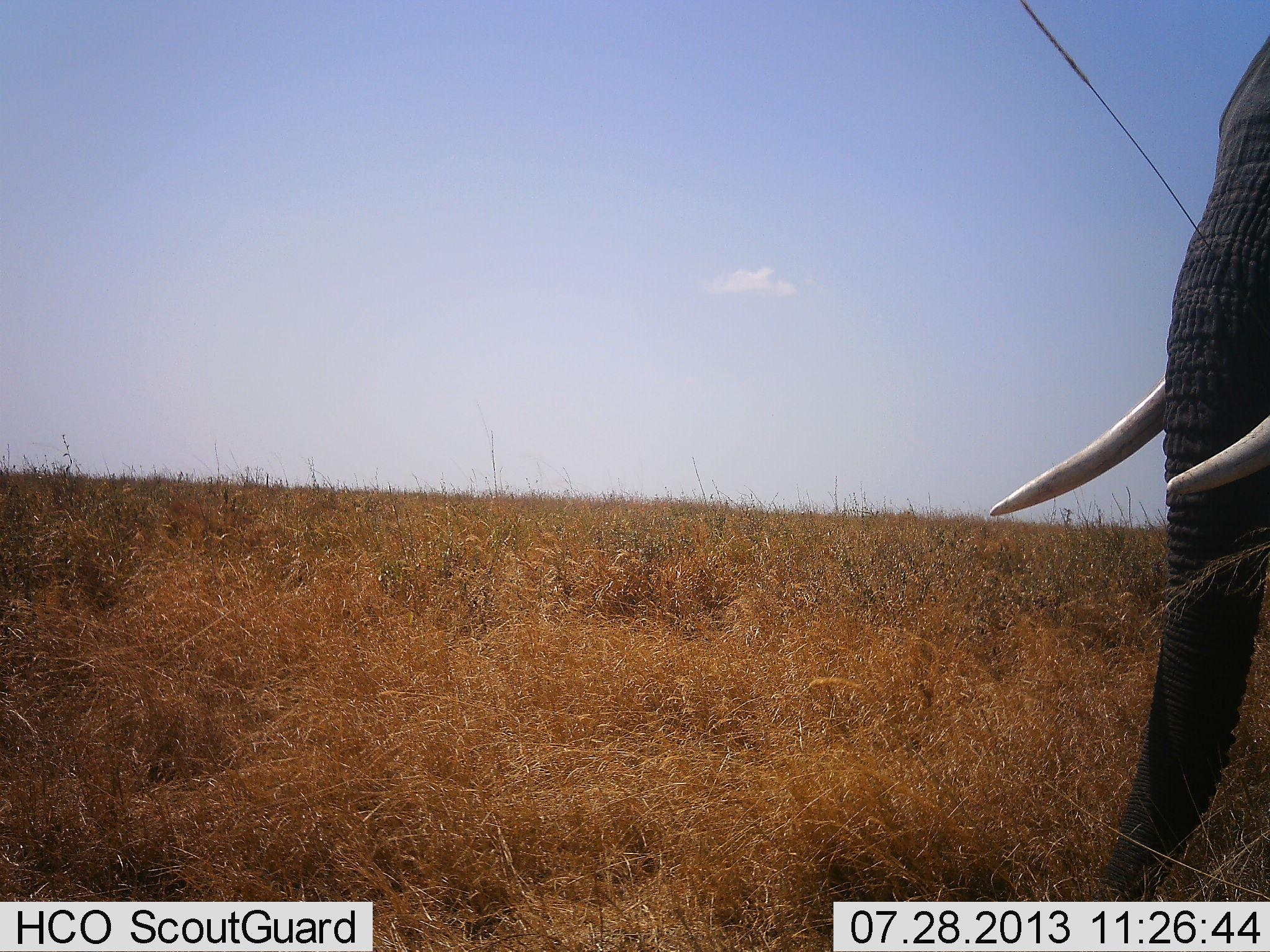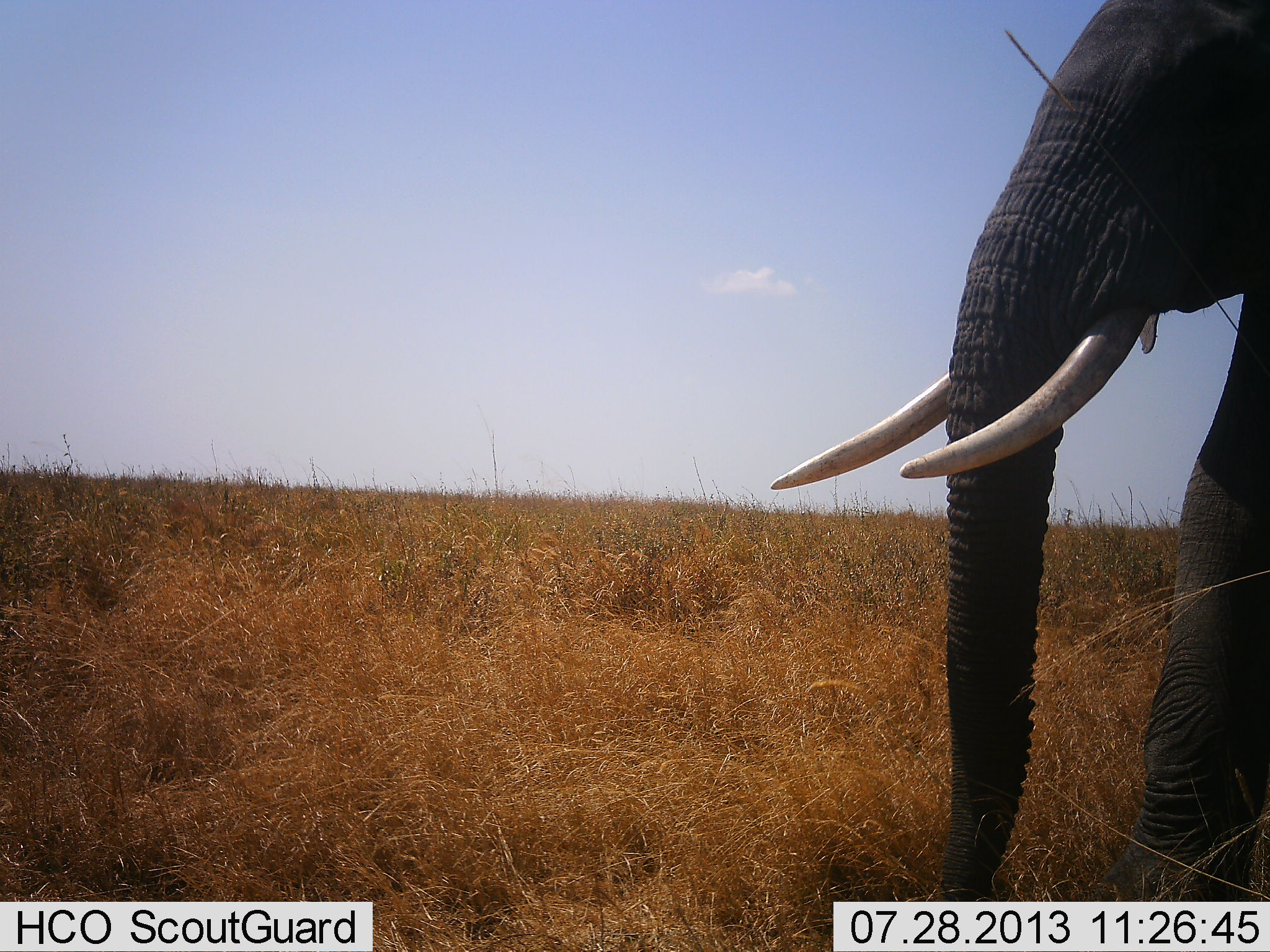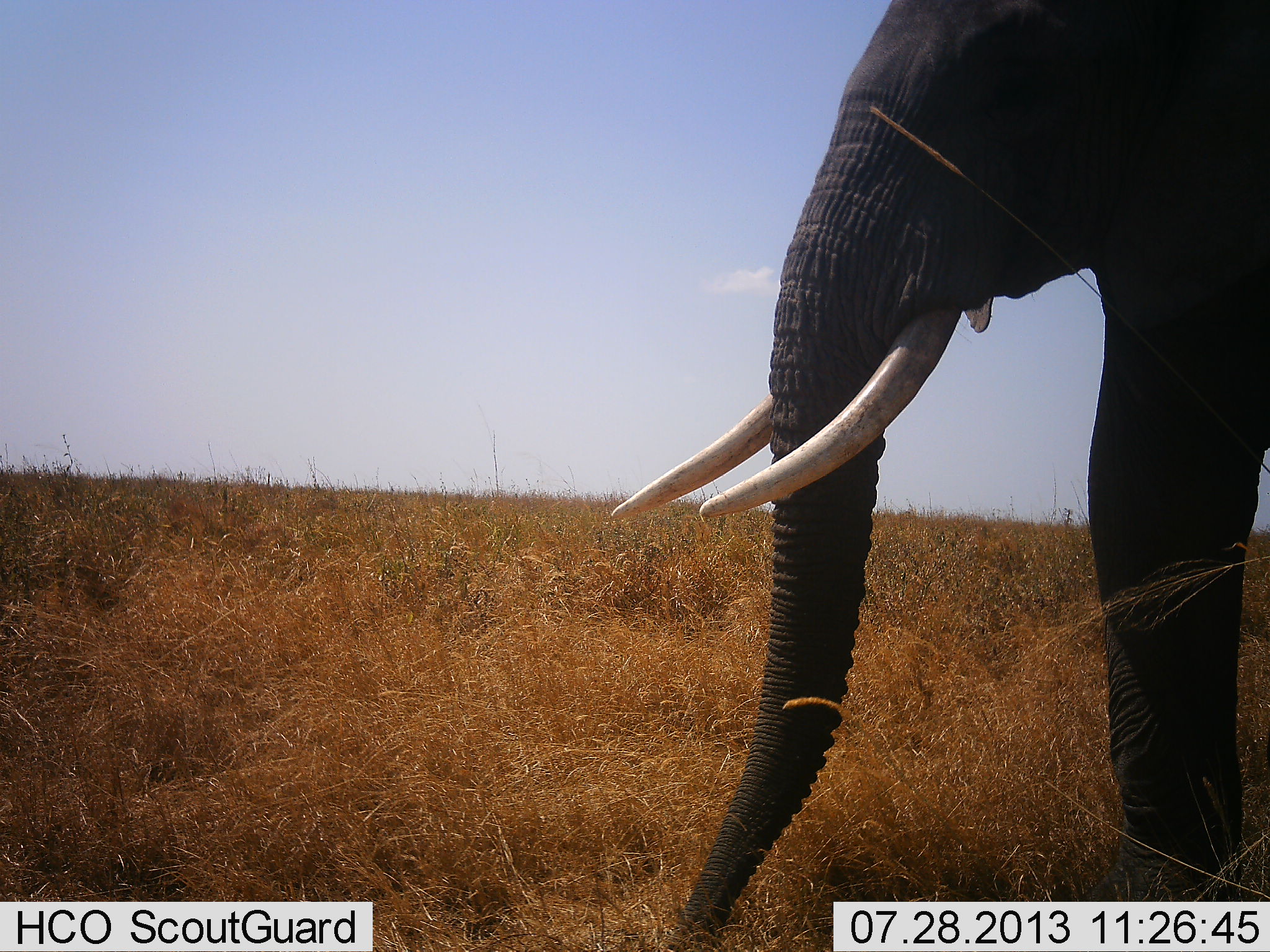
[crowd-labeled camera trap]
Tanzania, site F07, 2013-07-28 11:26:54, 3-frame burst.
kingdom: Animalia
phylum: Chordata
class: Mammalia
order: Proboscidea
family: Elephantidae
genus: Loxodonta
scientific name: Loxodonta africana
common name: african bush elephant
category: elephant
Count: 1.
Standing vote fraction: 20%.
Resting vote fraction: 0%.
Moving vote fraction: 80%.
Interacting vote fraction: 0%.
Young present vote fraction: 0%.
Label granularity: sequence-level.